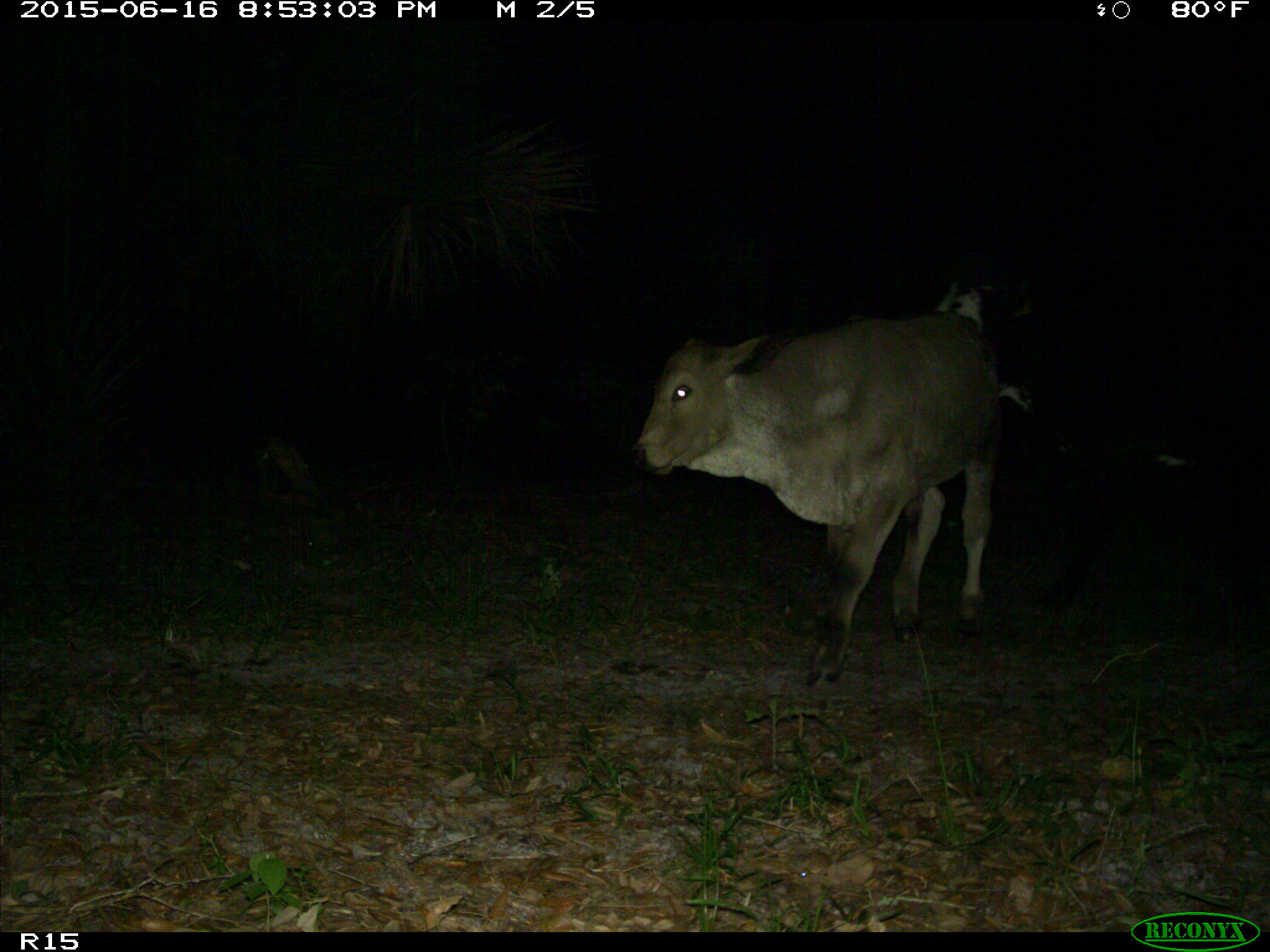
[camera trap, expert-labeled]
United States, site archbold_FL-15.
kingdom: Animalia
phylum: Chordata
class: Mammalia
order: Artiodactyla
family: Bovidae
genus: Bos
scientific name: Bos taurus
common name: domestic cow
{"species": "Bos taurus (domestic cow)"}